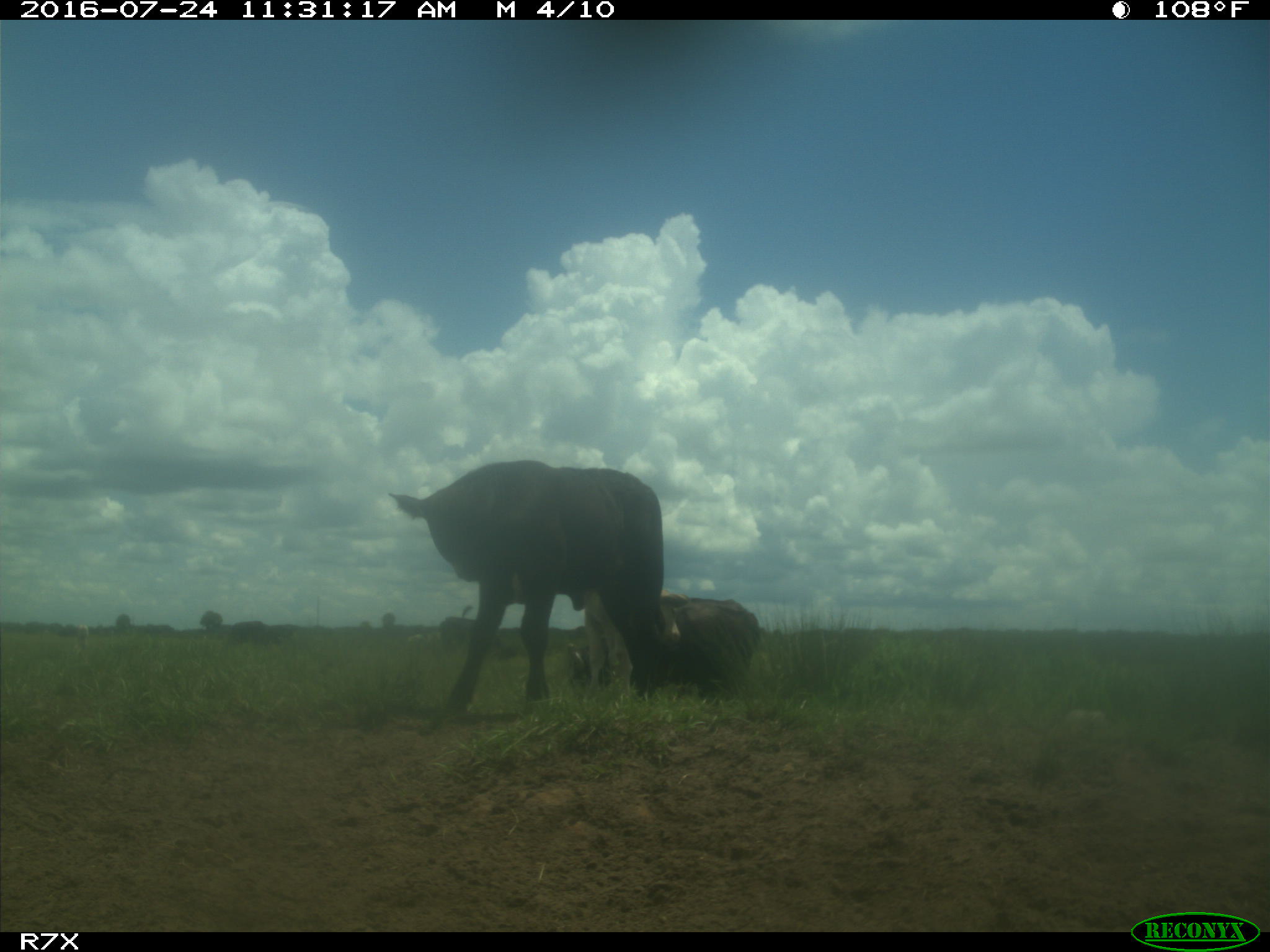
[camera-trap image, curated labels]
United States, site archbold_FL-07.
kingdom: Animalia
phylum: Chordata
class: Mammalia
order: Artiodactyla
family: Bovidae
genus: Bos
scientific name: Bos taurus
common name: domestic cow